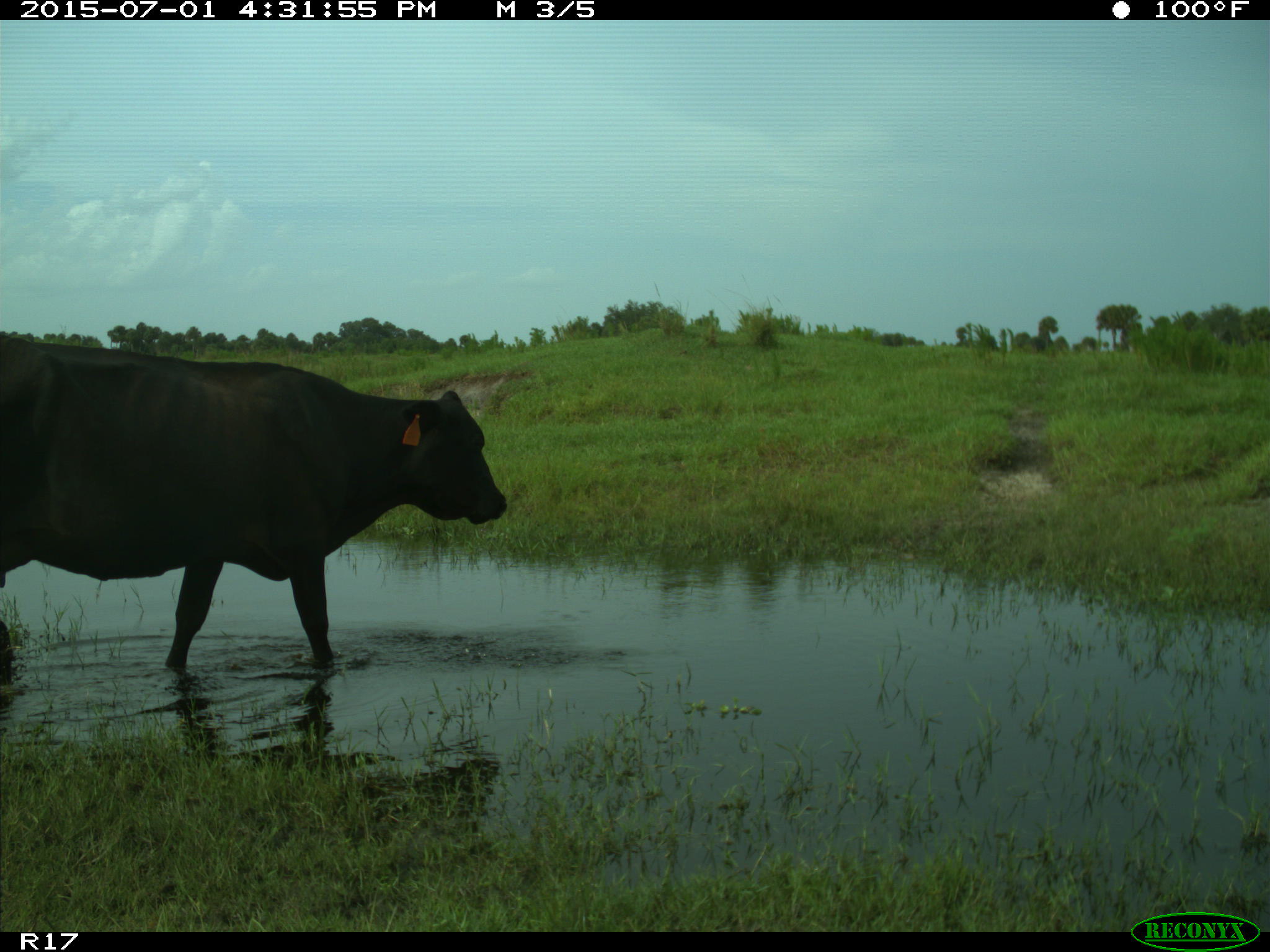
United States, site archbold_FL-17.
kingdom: Animalia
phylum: Chordata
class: Mammalia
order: Artiodactyla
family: Bovidae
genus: Bos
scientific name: Bos taurus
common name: domestic cow